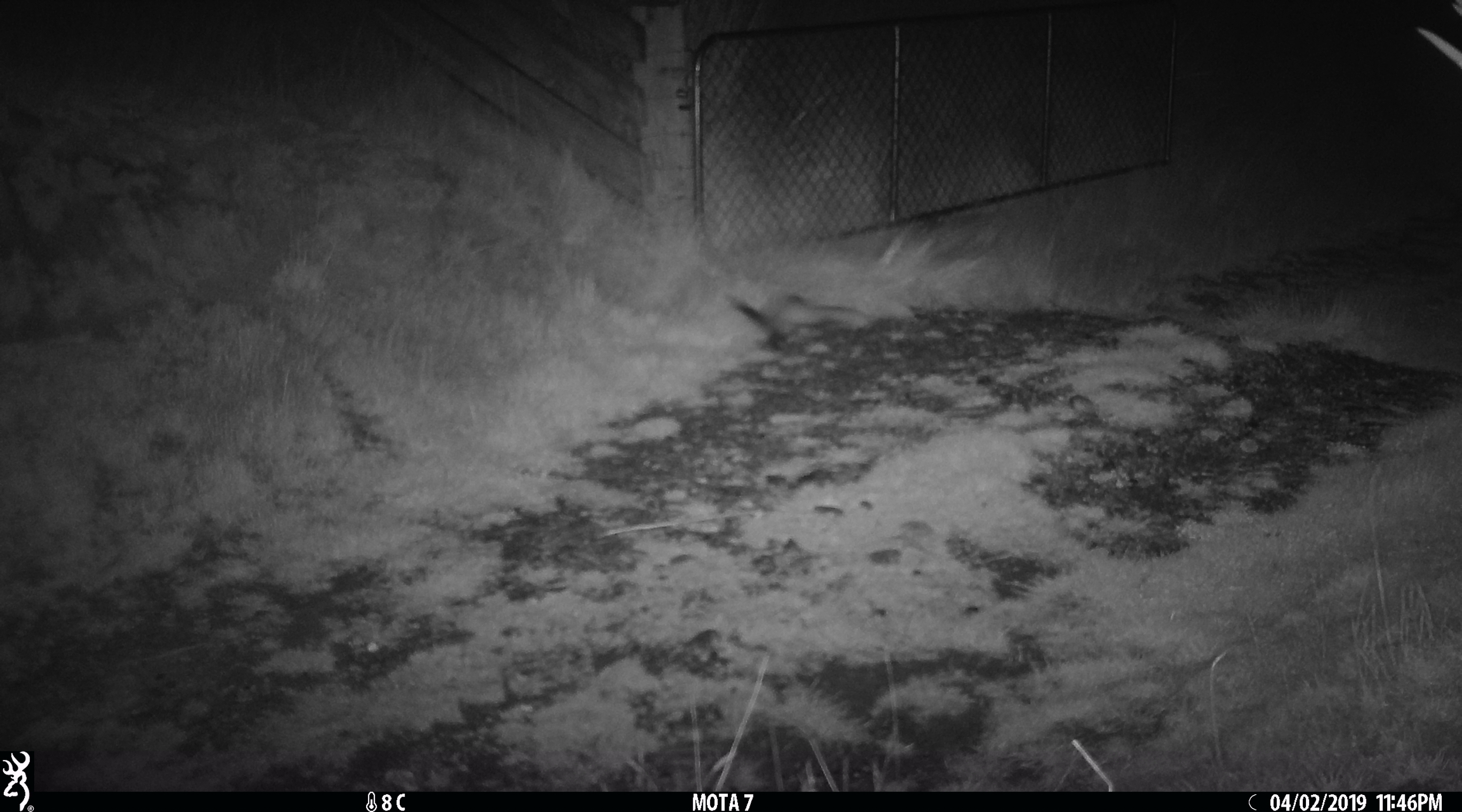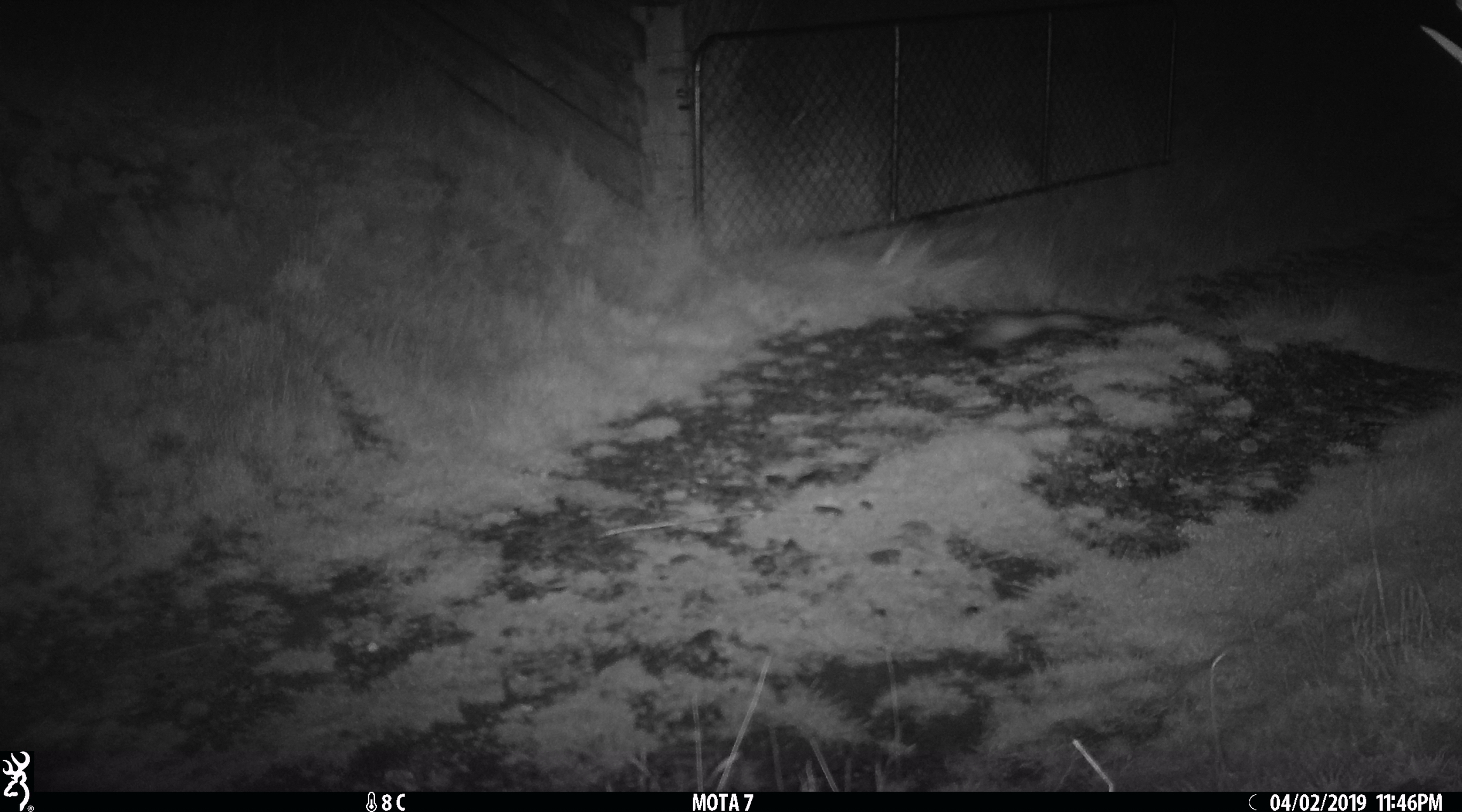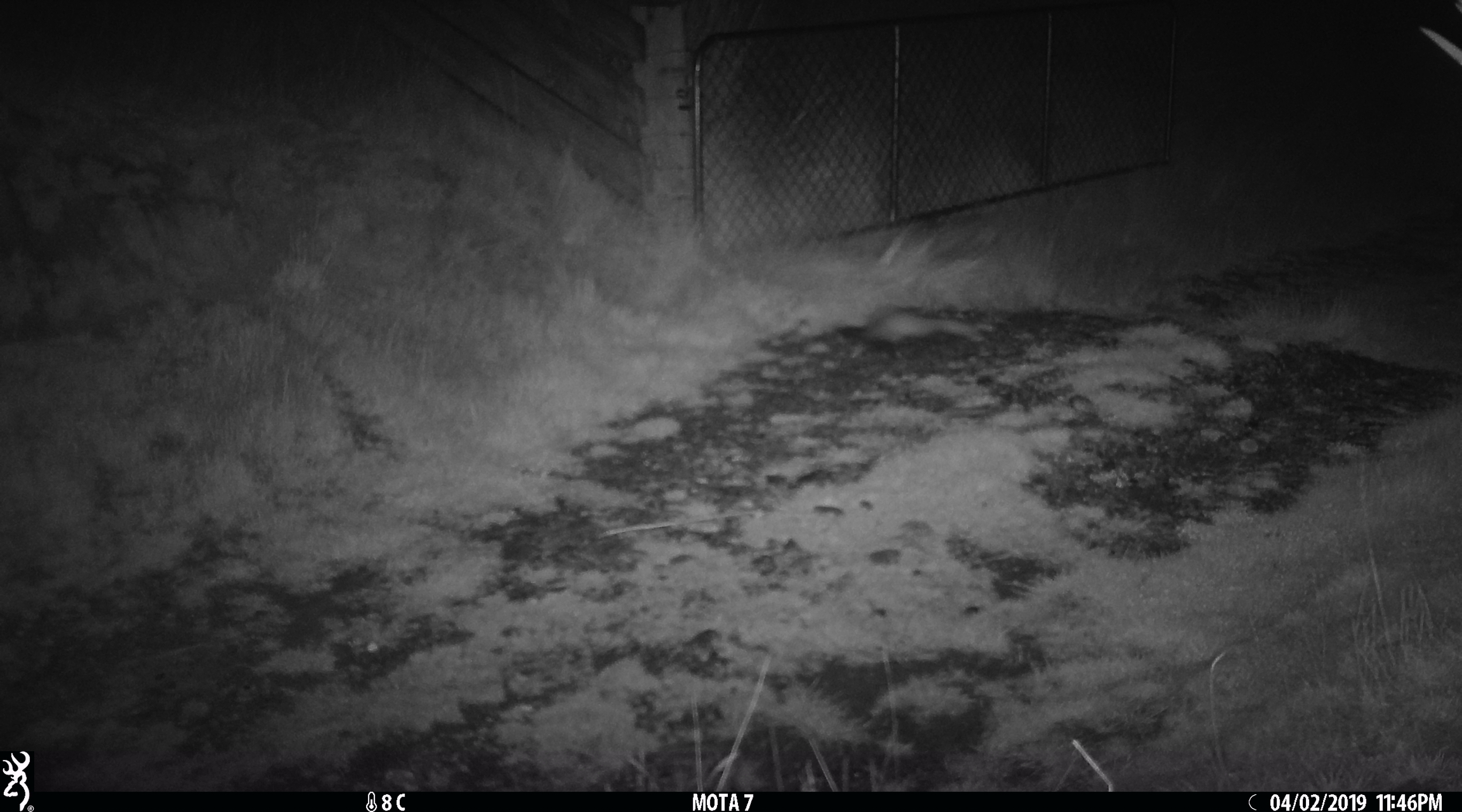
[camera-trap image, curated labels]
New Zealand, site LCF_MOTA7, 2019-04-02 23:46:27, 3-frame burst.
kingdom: Animalia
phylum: Chordata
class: Mammalia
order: Carnivora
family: Mustelidae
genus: Mustela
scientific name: Mustela furo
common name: ferret